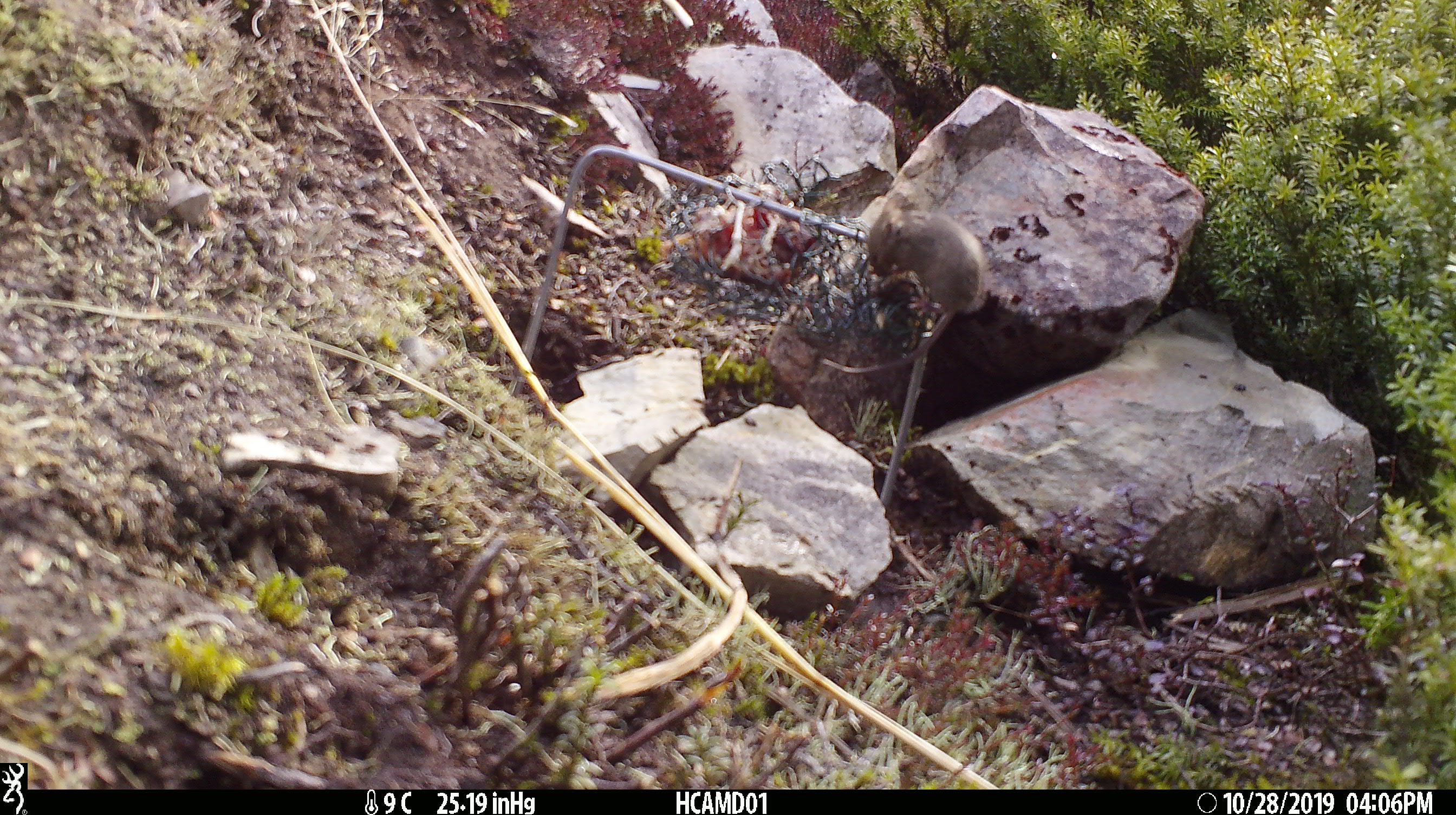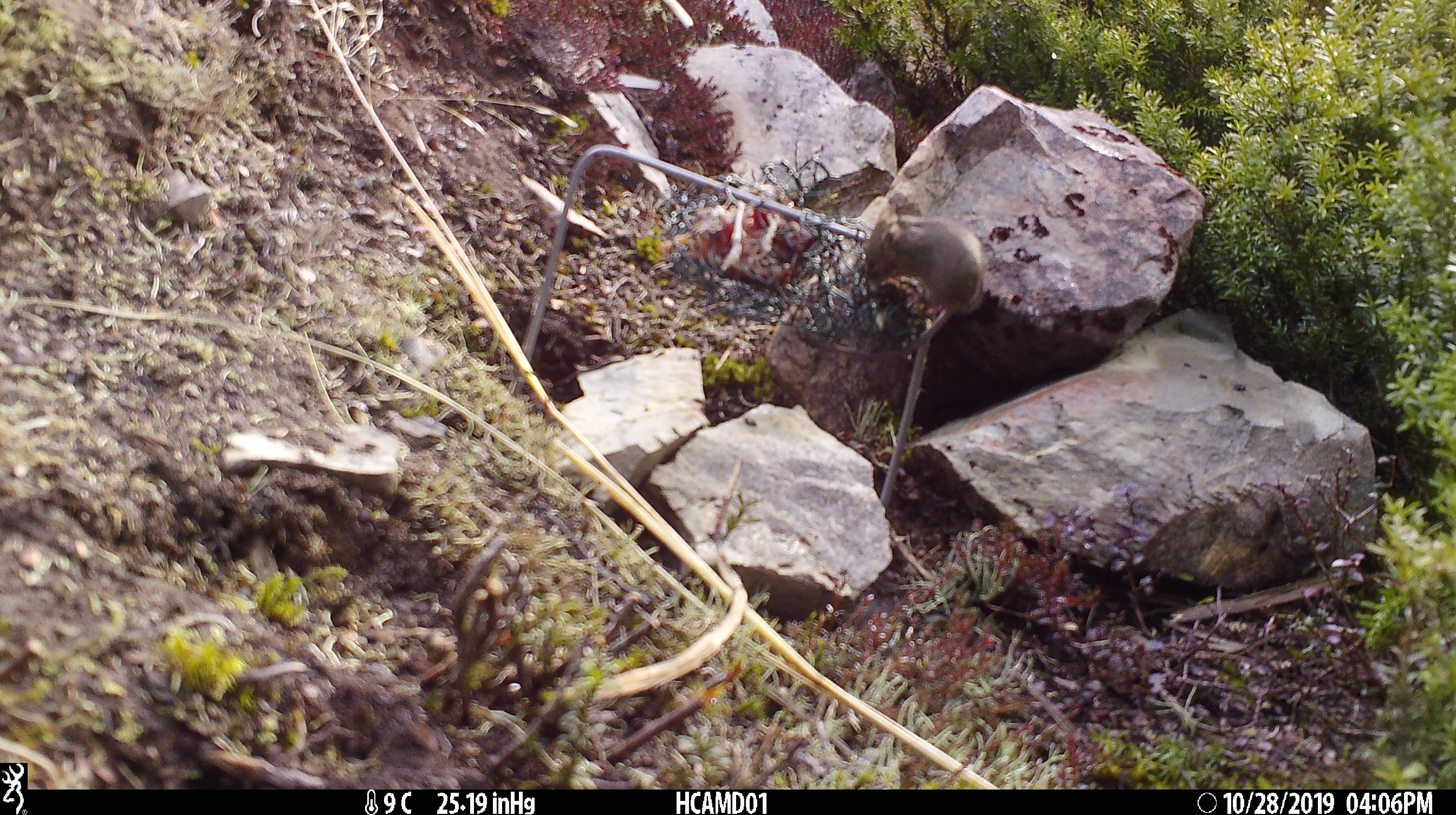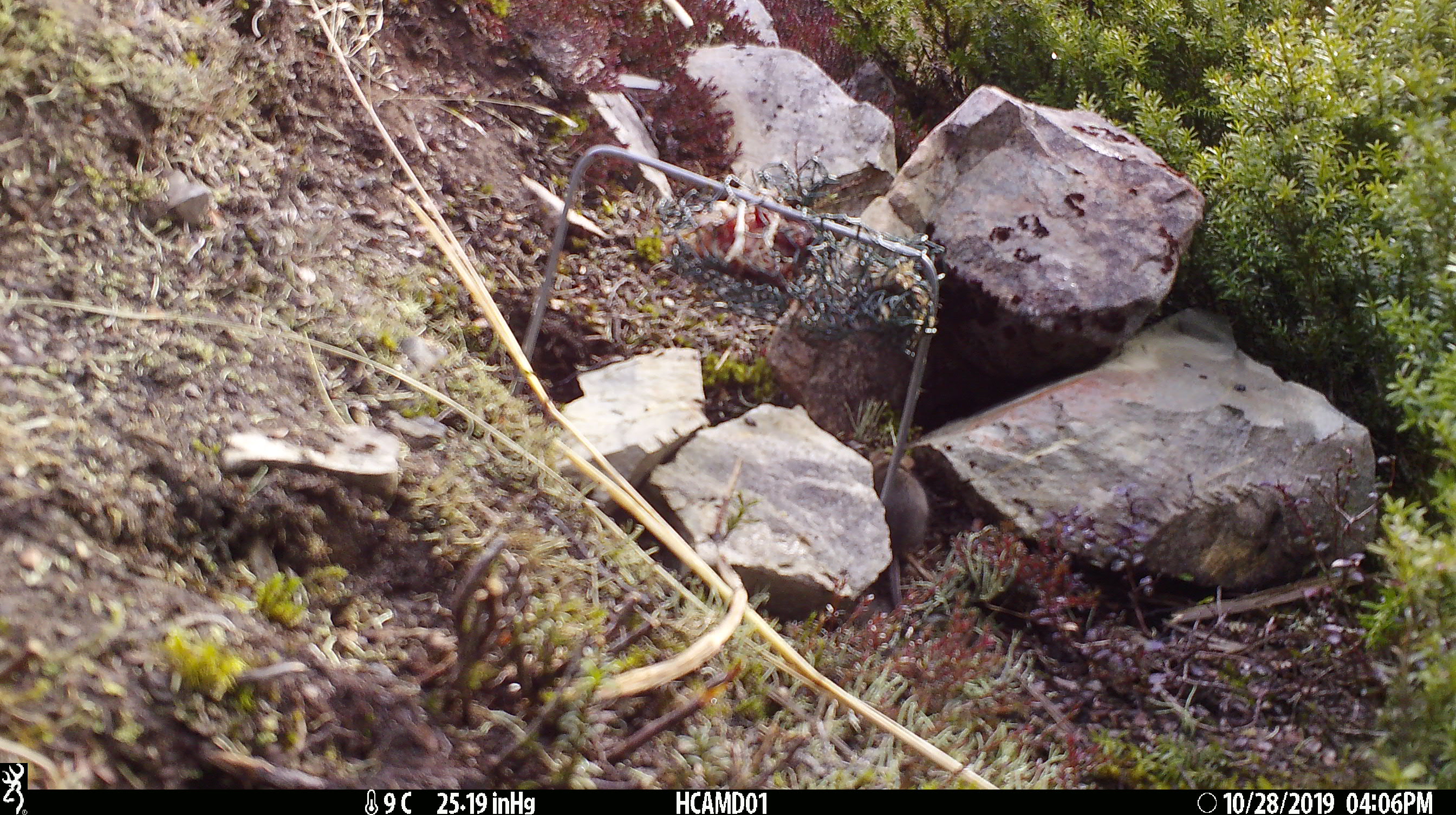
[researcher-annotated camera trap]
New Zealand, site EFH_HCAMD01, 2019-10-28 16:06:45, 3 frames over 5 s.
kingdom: Animalia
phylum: Chordata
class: Mammalia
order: Rodentia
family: Muridae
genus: Mus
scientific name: Mus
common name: mouse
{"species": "mouse (Mus)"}